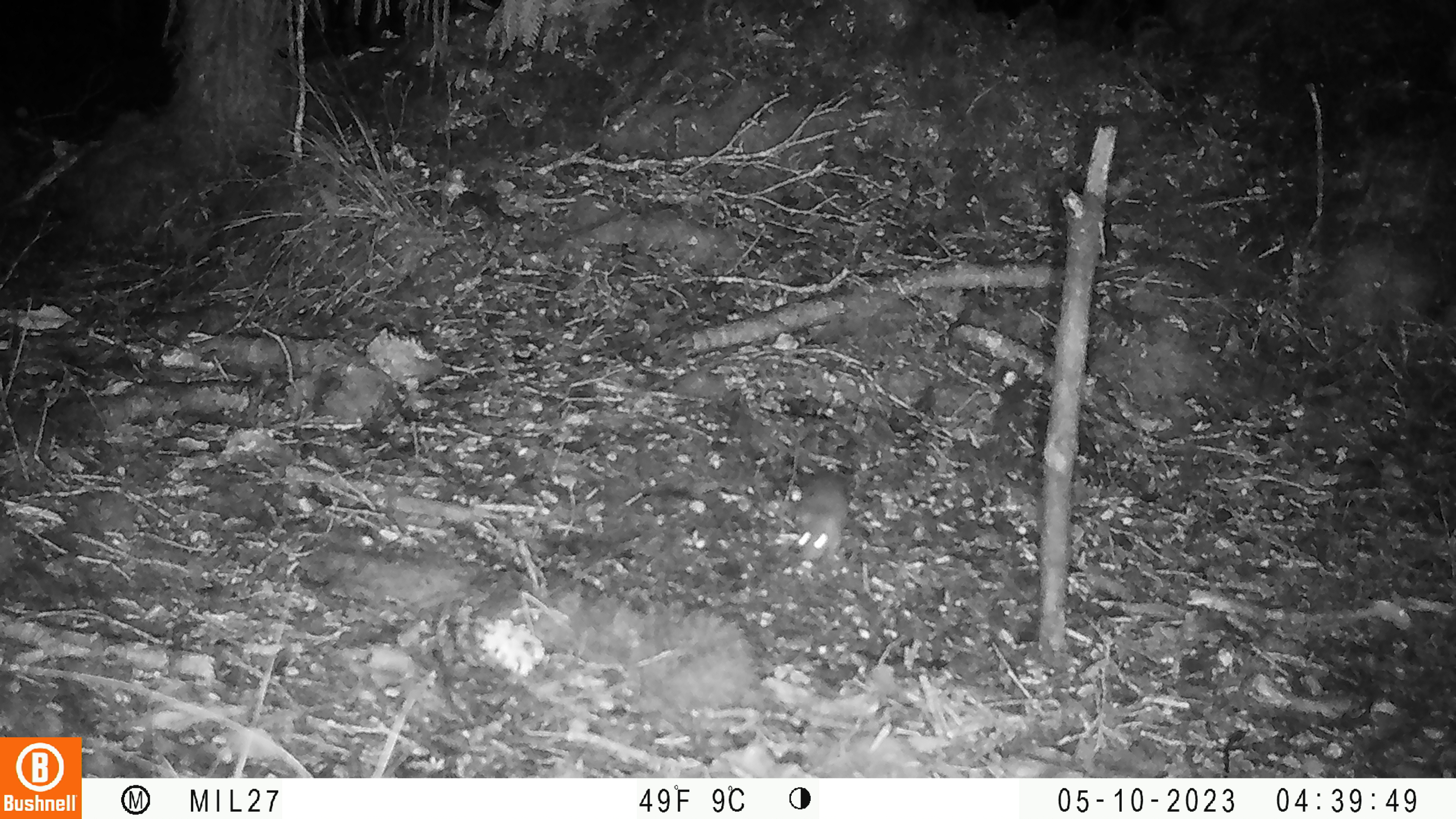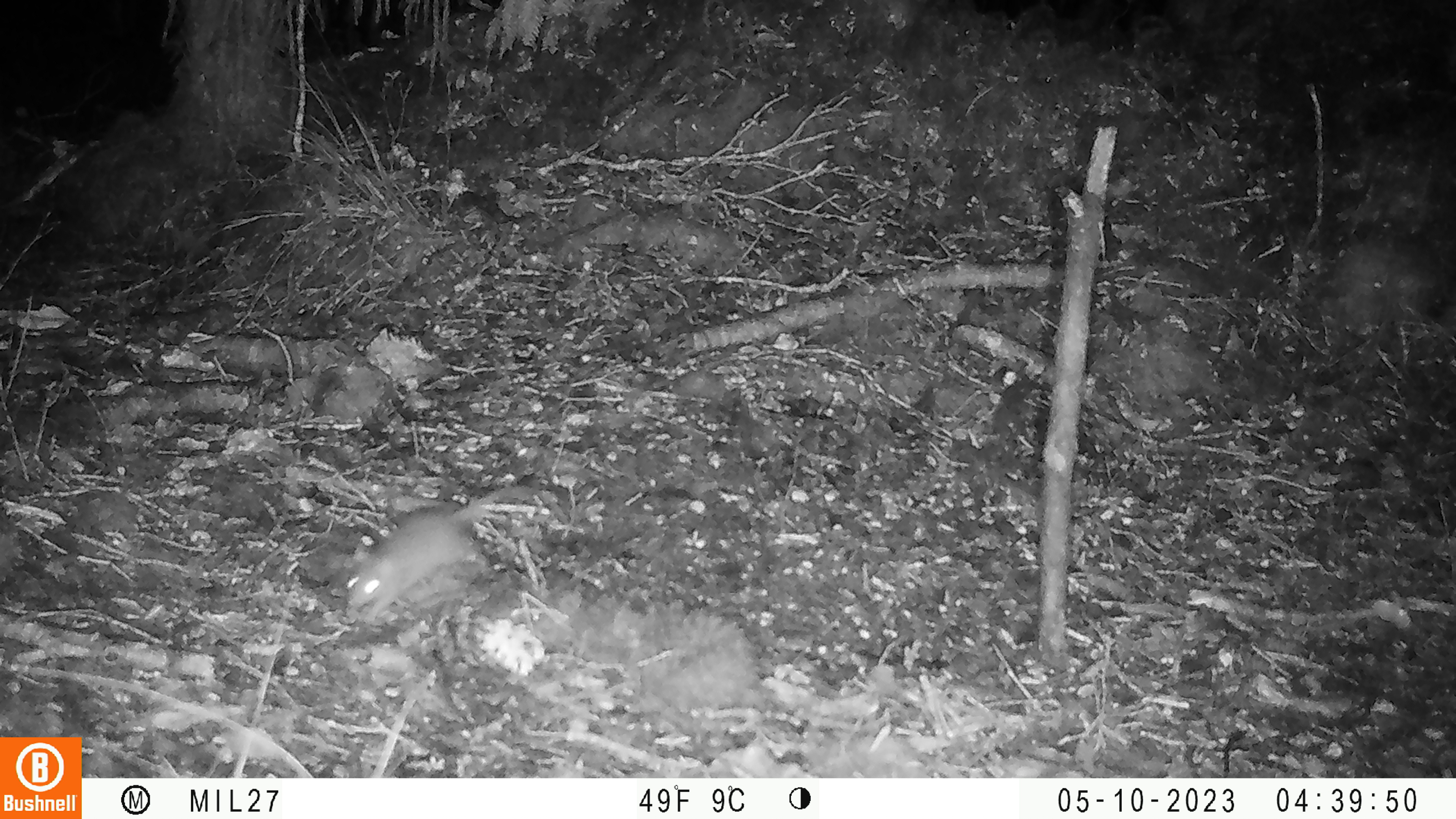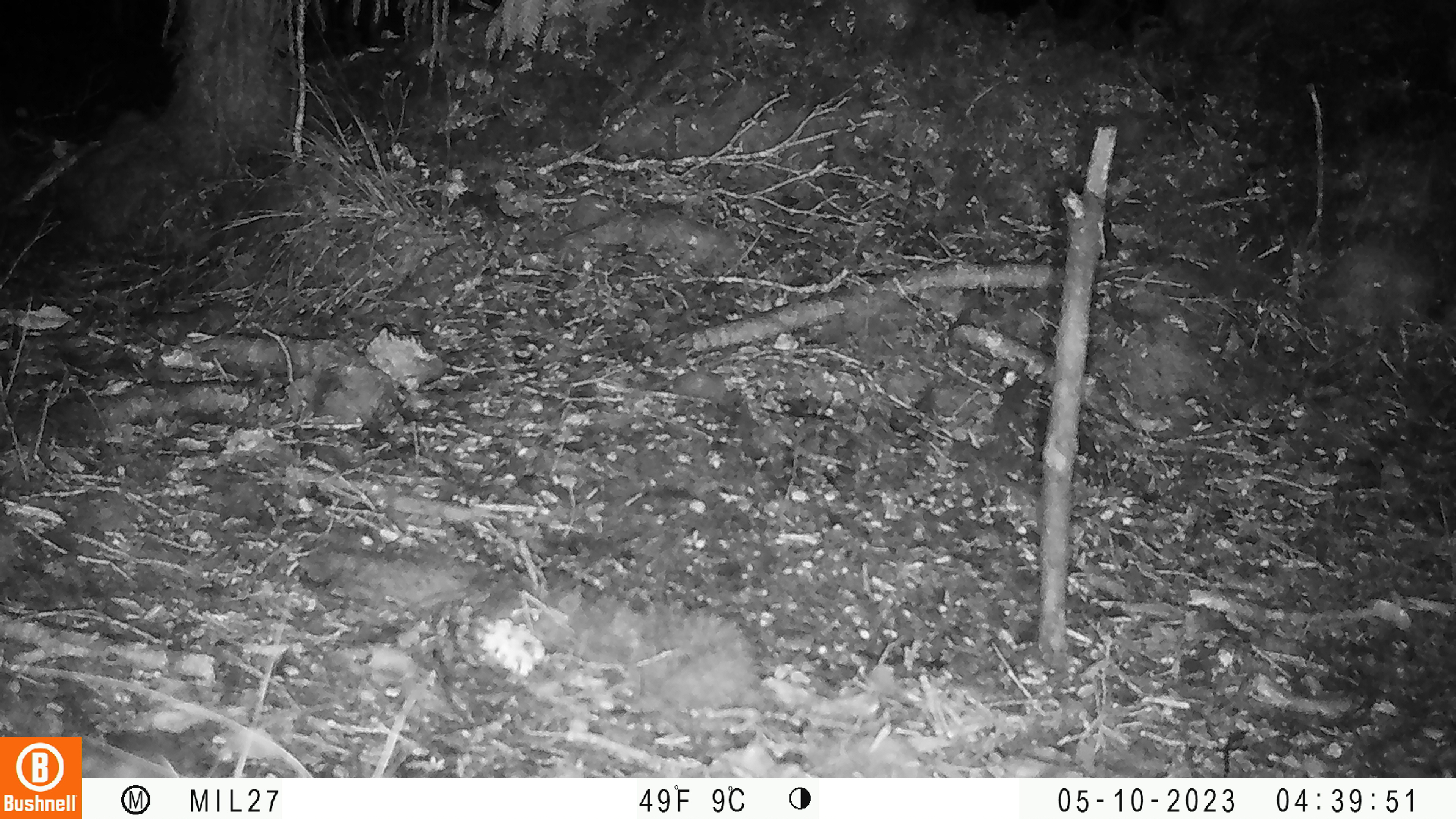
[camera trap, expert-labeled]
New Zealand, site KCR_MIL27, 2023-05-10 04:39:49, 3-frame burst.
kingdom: Animalia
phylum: Chordata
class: Mammalia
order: Rodentia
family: Muridae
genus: Mus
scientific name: Mus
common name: mouse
Mouse (Mus).